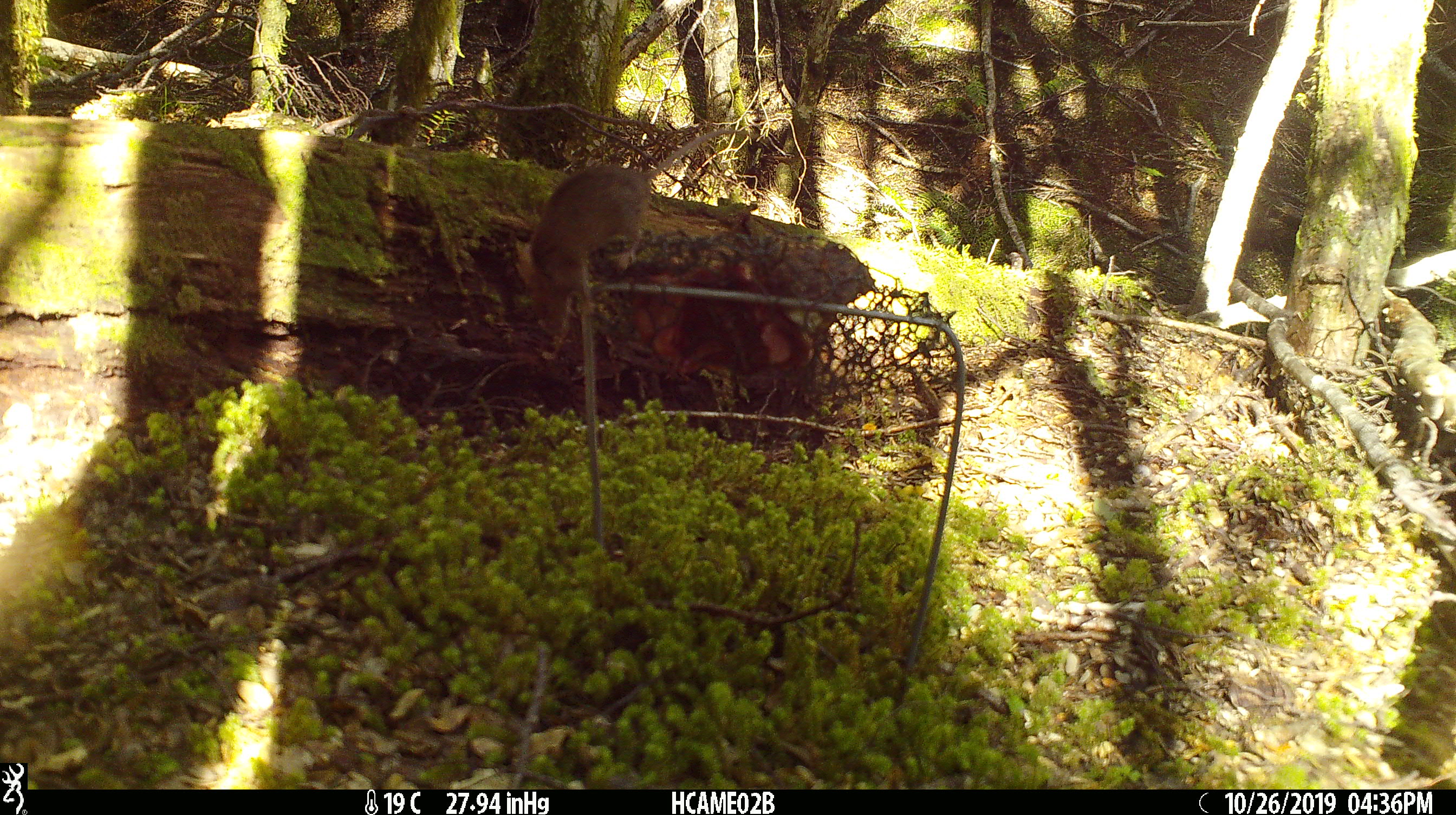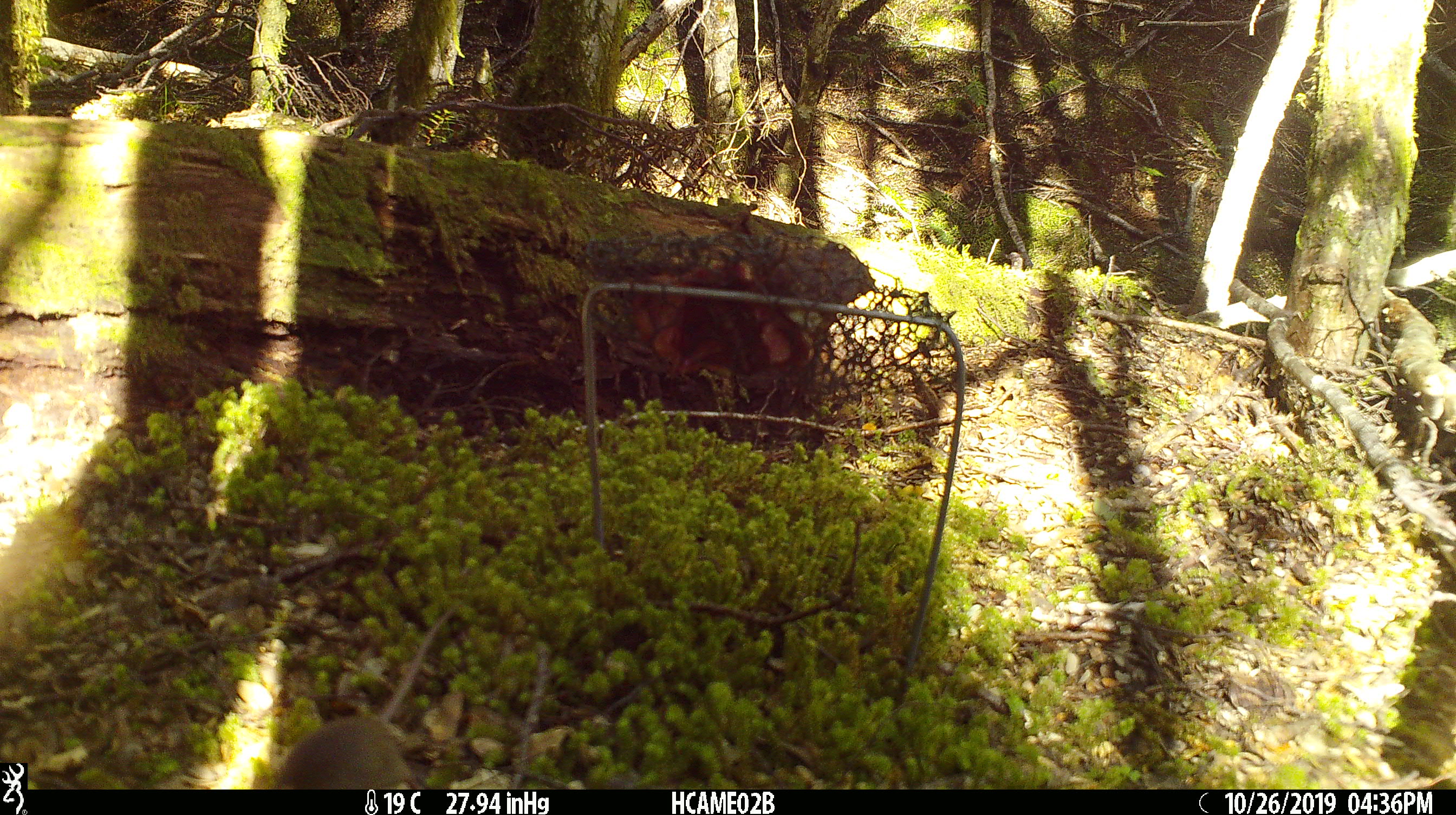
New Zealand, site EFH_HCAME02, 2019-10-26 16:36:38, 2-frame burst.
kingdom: Animalia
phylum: Chordata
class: Mammalia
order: Rodentia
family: Muridae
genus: Mus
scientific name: Mus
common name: mouse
Mouse (Mus).